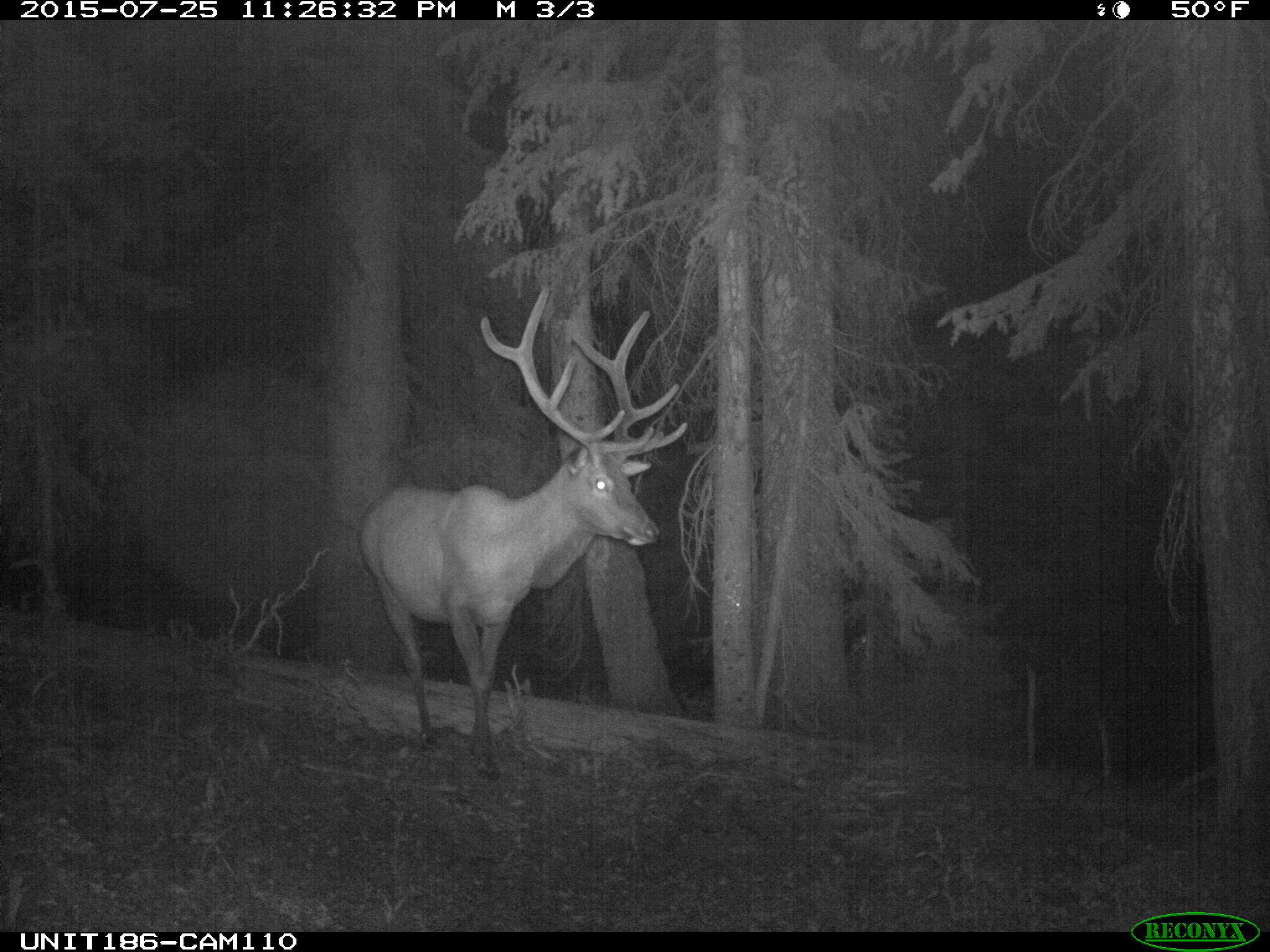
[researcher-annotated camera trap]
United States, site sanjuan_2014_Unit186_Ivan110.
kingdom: Animalia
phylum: Chordata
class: Mammalia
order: Artiodactyla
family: Cervidae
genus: Cervus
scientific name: Cervus elaphus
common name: red deer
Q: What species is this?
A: Cervus elaphus (red deer).